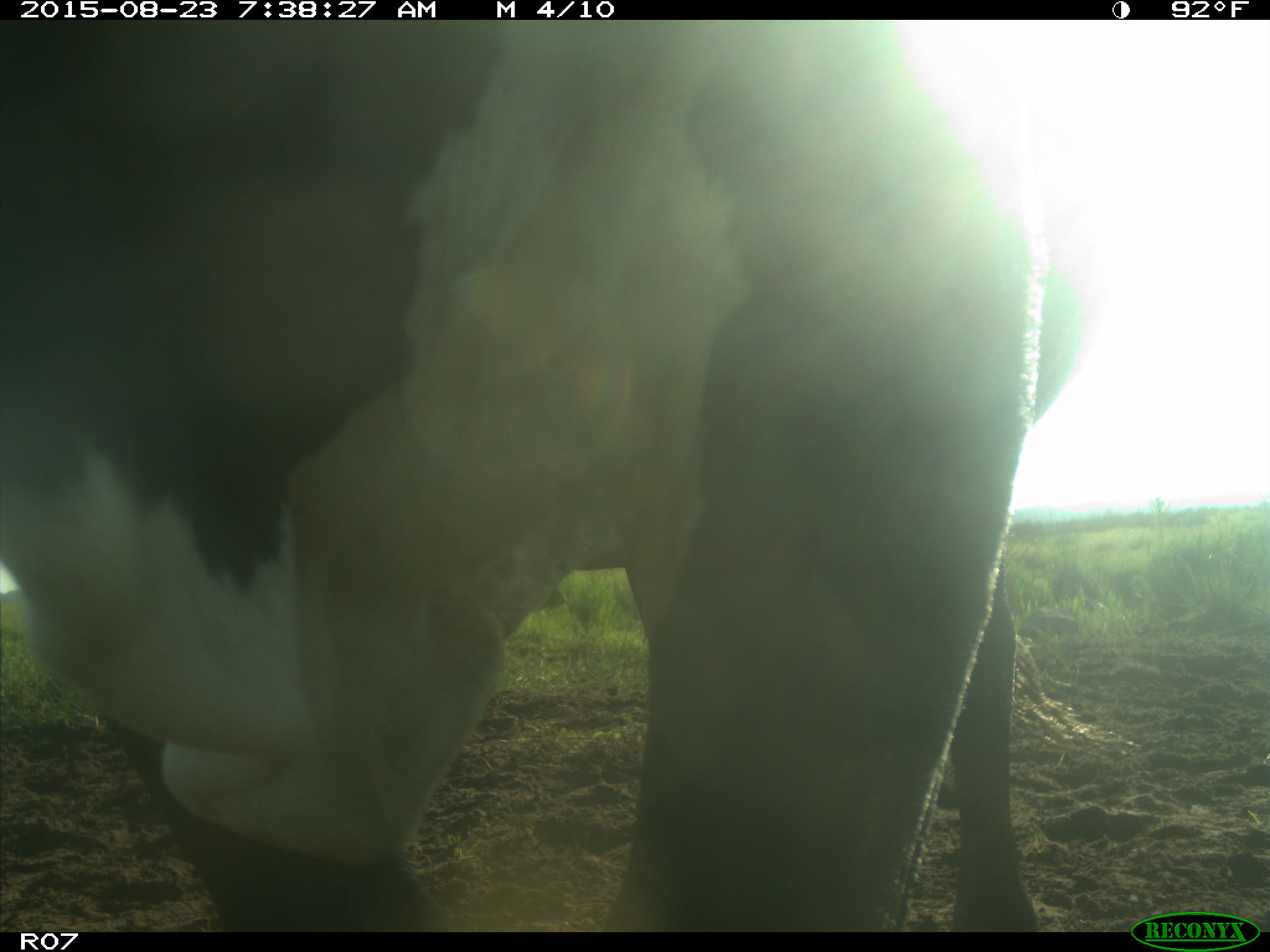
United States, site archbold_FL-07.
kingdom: Animalia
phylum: Chordata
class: Mammalia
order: Artiodactyla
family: Bovidae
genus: Bos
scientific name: Bos taurus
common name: domestic cow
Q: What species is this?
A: Bos taurus (domestic cow).